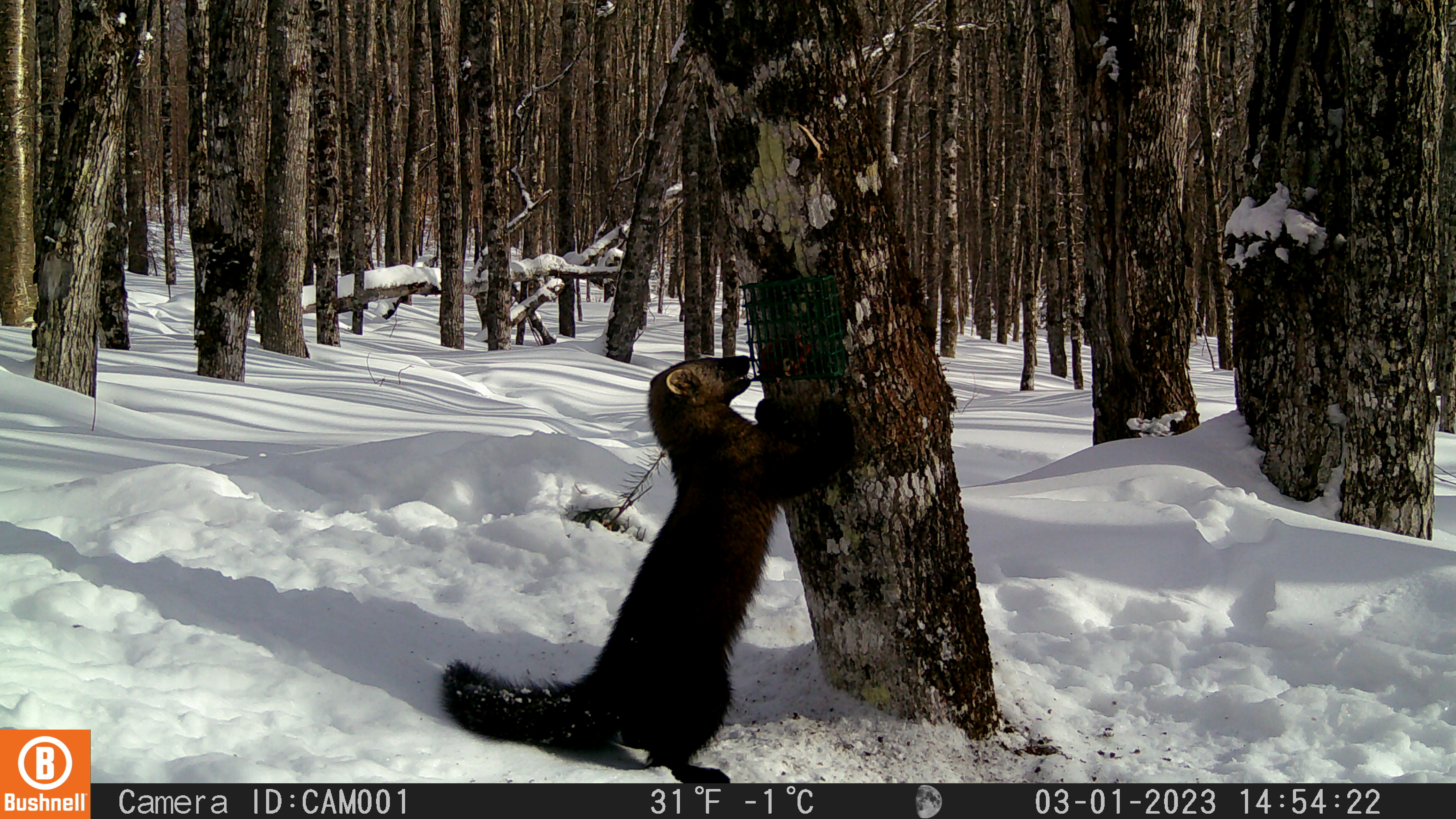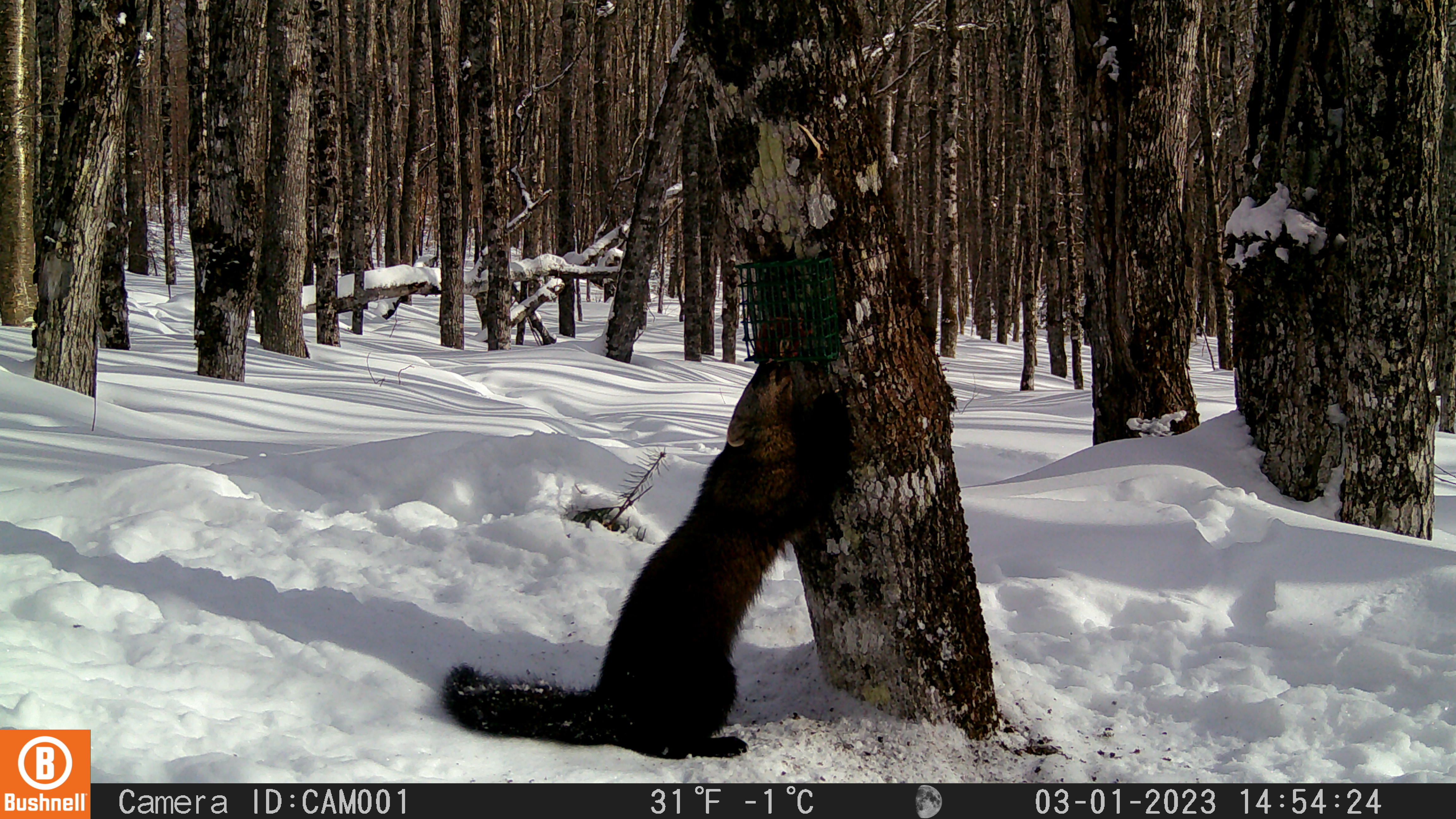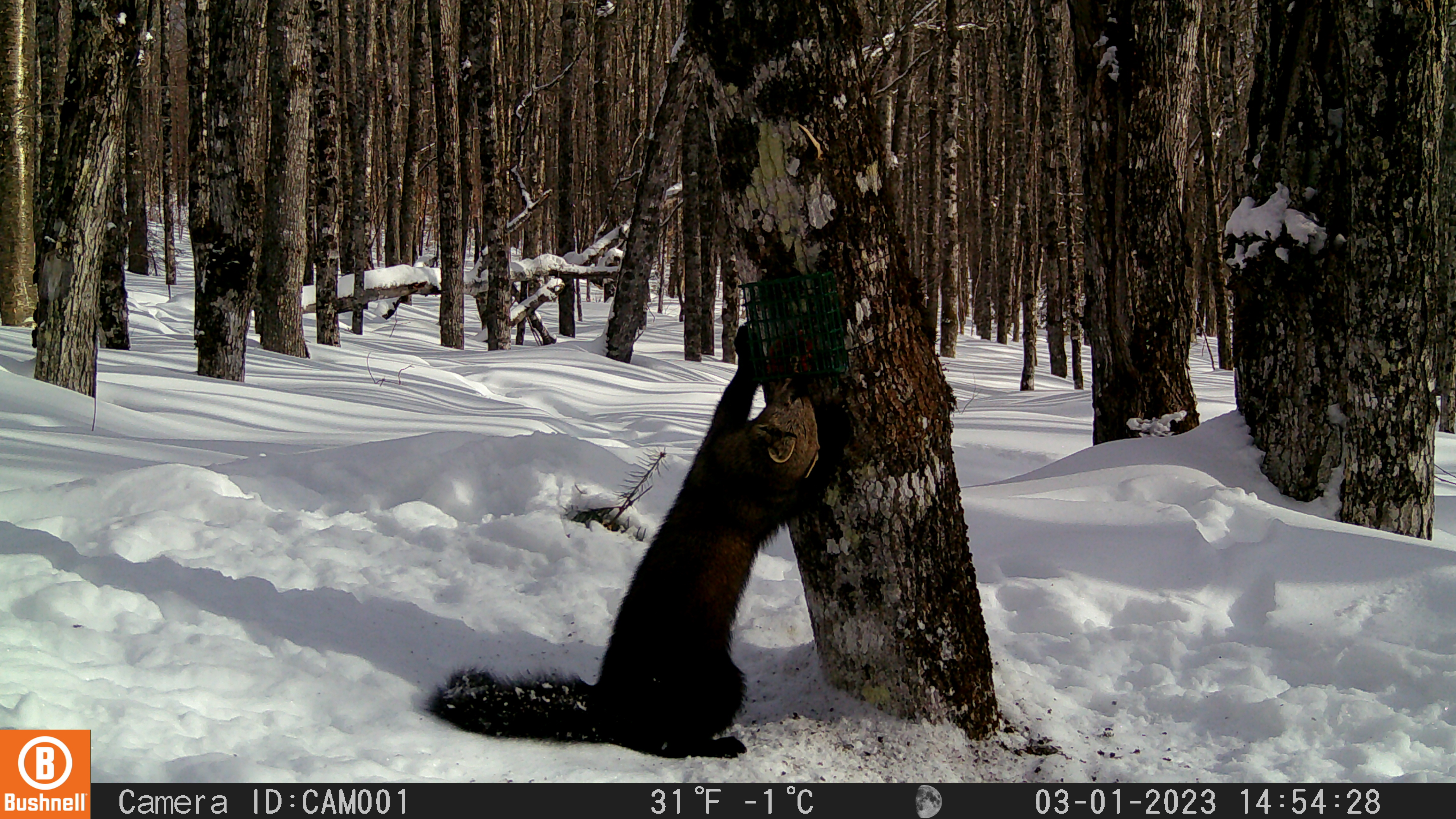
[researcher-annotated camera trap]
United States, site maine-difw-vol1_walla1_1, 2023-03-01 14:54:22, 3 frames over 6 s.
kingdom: Animalia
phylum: Chordata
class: Mammalia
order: Carnivora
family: Mustelidae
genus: Pekania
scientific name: Pekania pennanti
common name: fisher